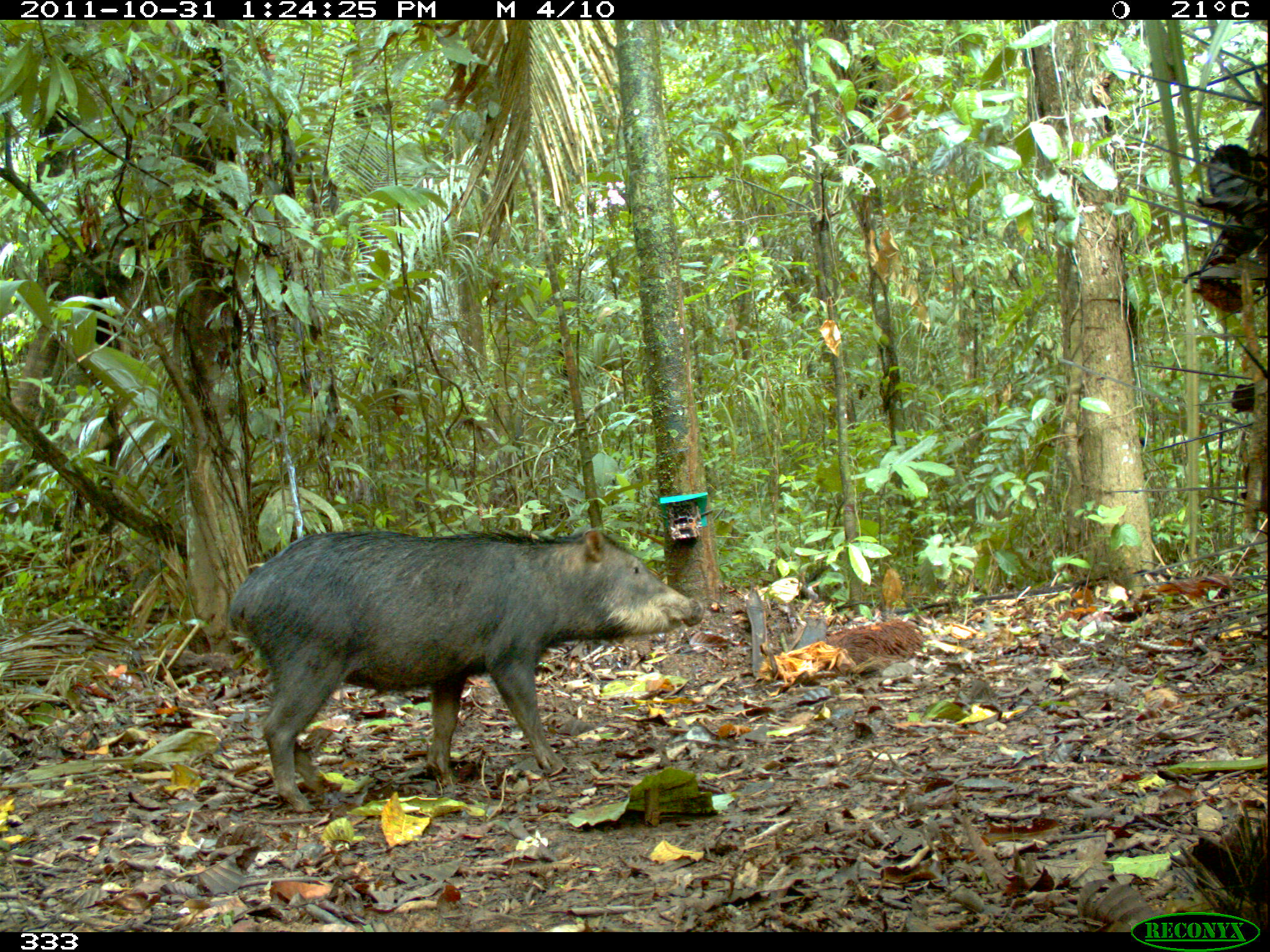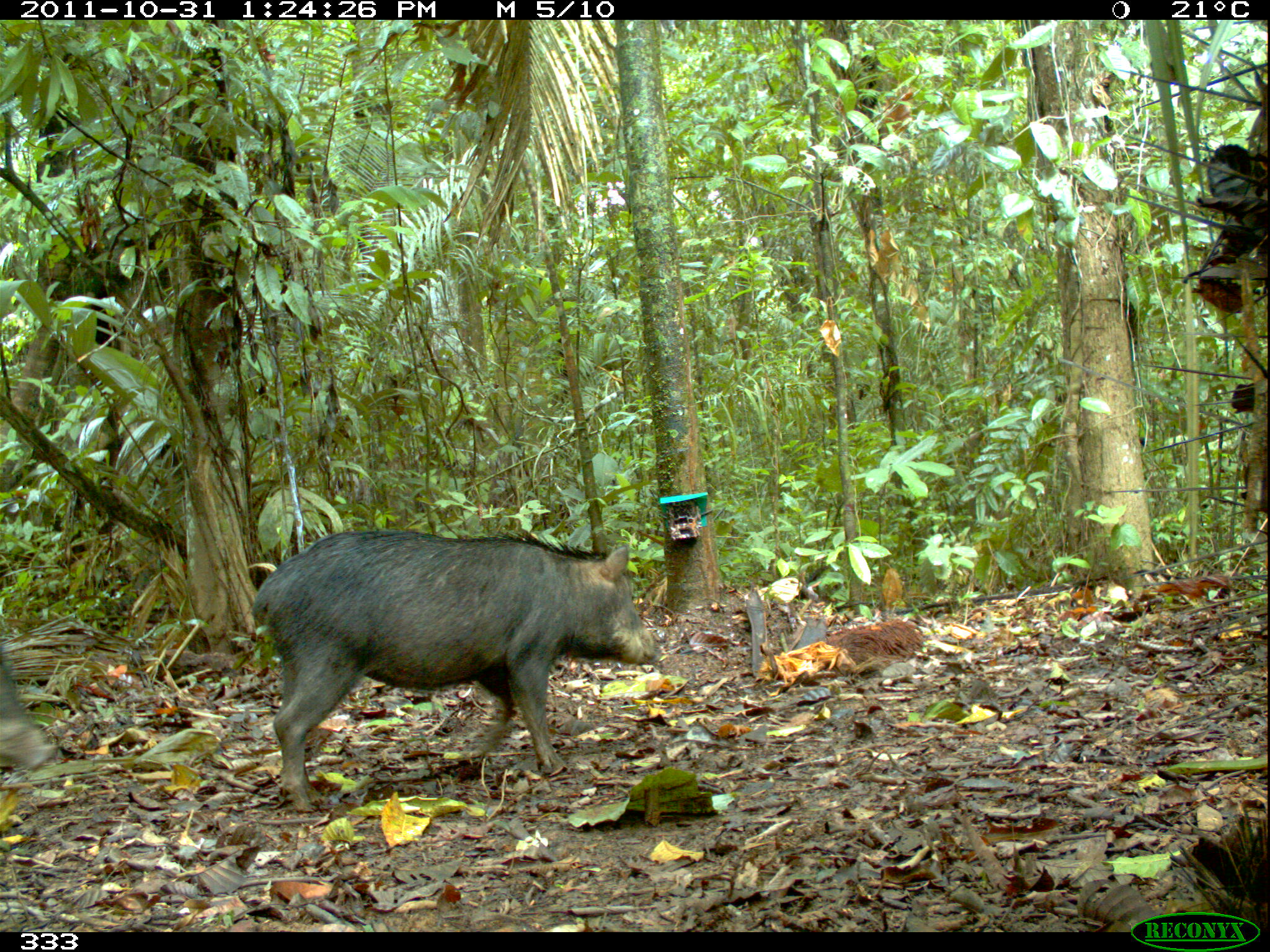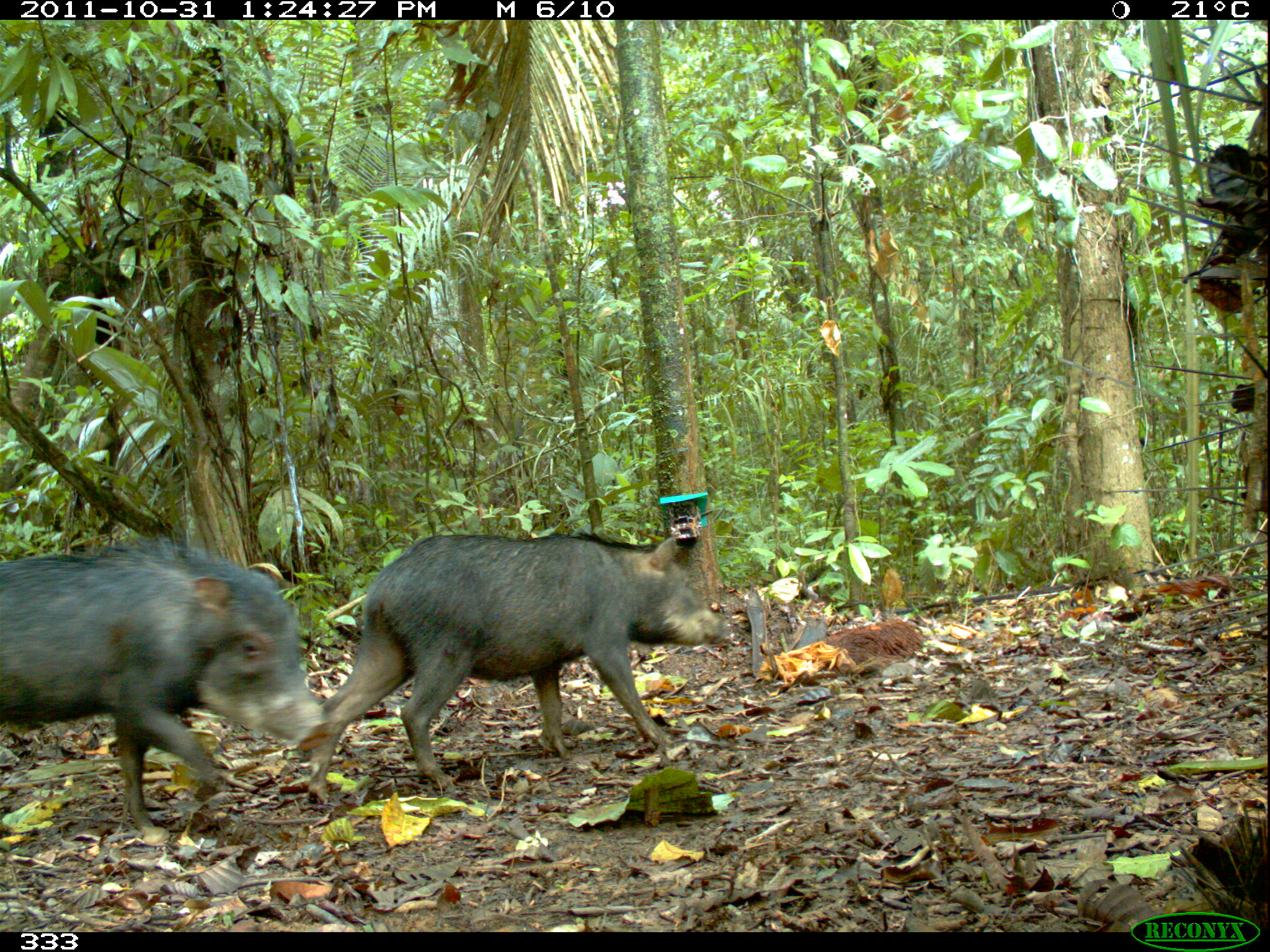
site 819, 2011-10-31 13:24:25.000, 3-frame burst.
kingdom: Animalia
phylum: Chordata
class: Mammalia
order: Artiodactyla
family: Tayassuidae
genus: Tayassu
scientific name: Tayassu pecari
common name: white-lipped peccary